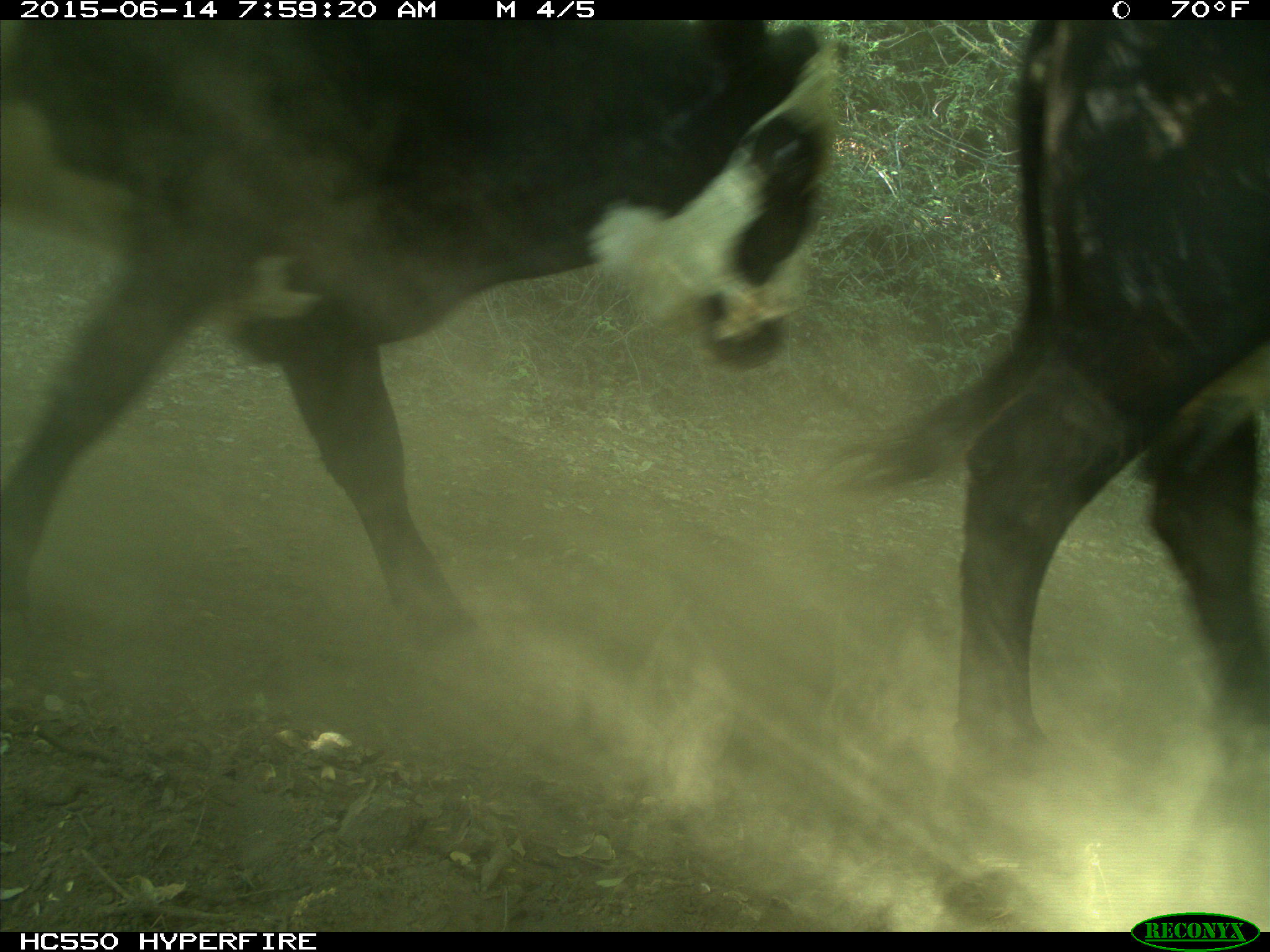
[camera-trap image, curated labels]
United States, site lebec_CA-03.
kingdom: Animalia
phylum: Chordata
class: Mammalia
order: Artiodactyla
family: Bovidae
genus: Bos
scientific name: Bos taurus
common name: domestic cow